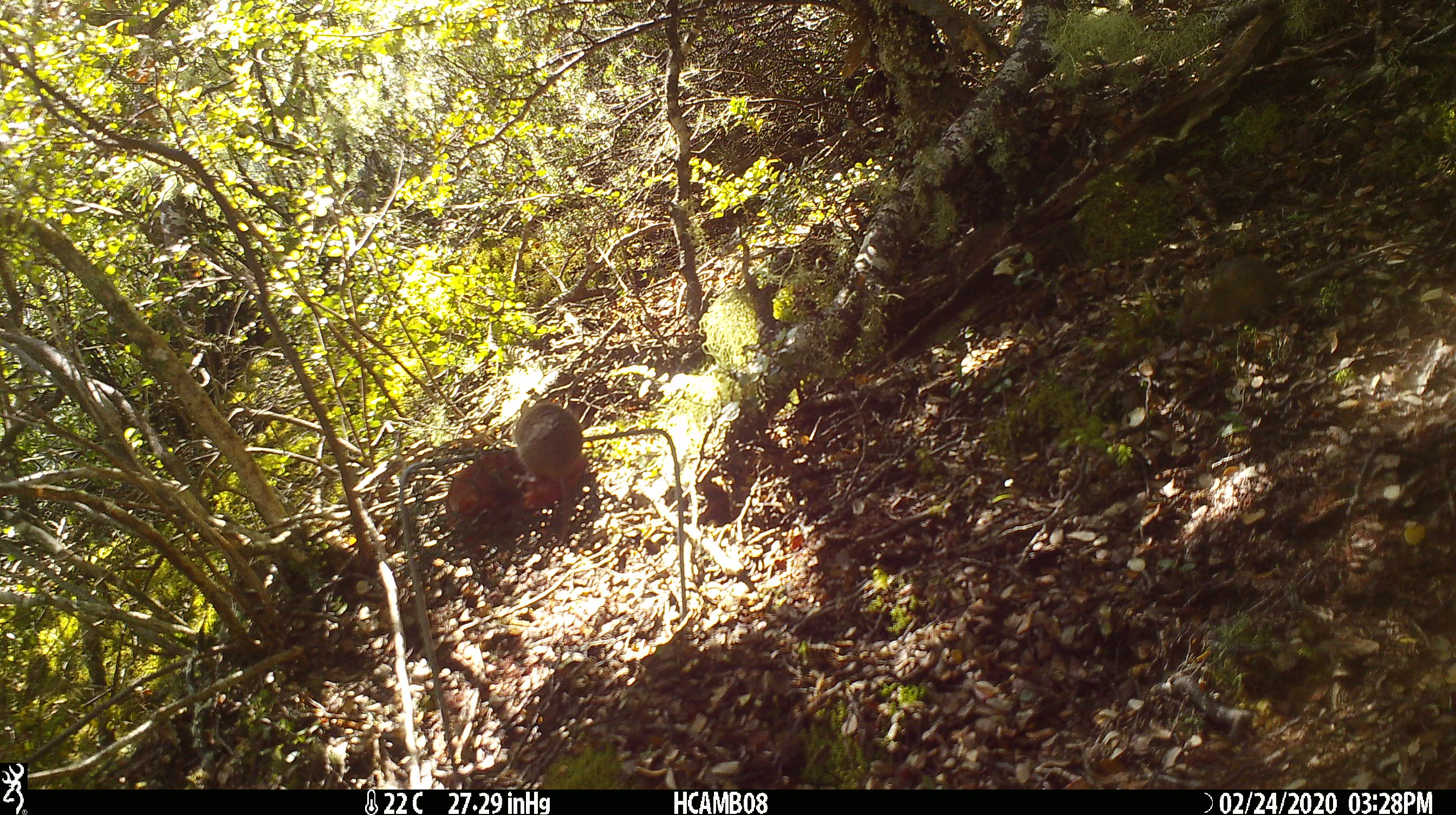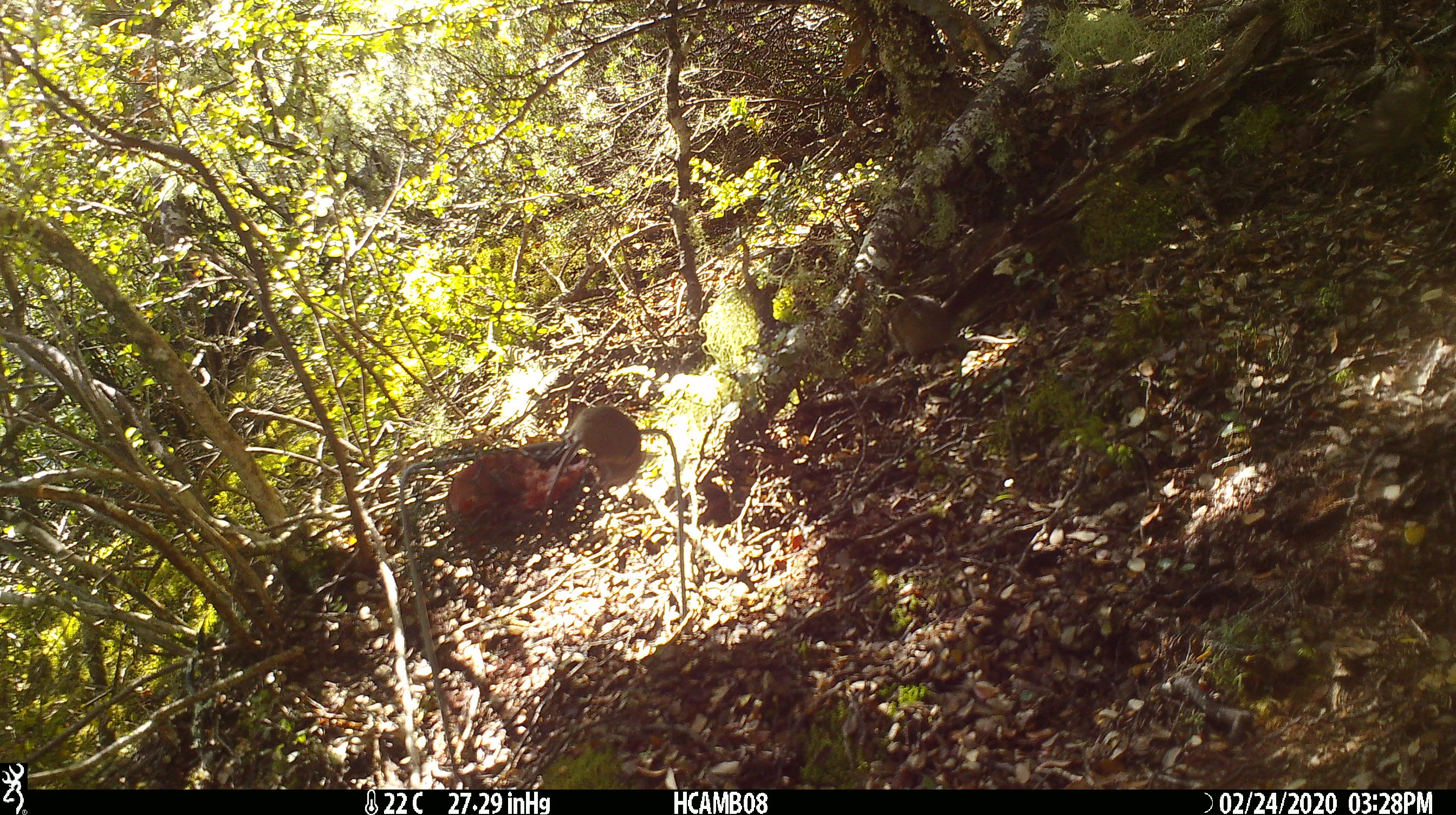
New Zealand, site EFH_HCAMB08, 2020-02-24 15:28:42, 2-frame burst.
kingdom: Animalia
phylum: Chordata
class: Mammalia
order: Rodentia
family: Muridae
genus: Mus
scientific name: Mus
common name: mouse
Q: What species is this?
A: Mouse (Mus).